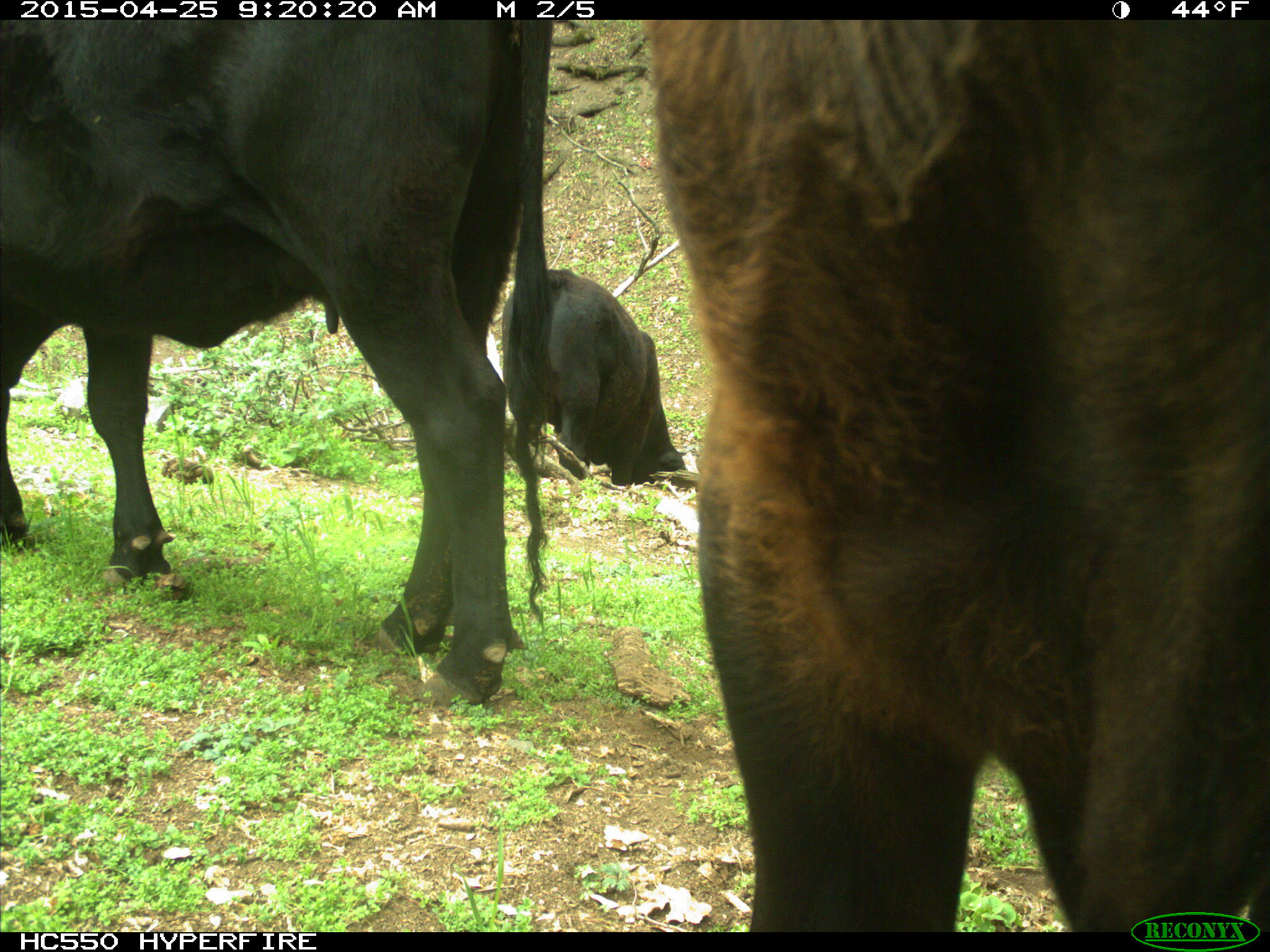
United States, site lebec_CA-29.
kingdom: Animalia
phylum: Chordata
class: Mammalia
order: Artiodactyla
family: Bovidae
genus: Bos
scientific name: Bos taurus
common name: domestic cow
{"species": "Bos taurus (domestic cow)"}